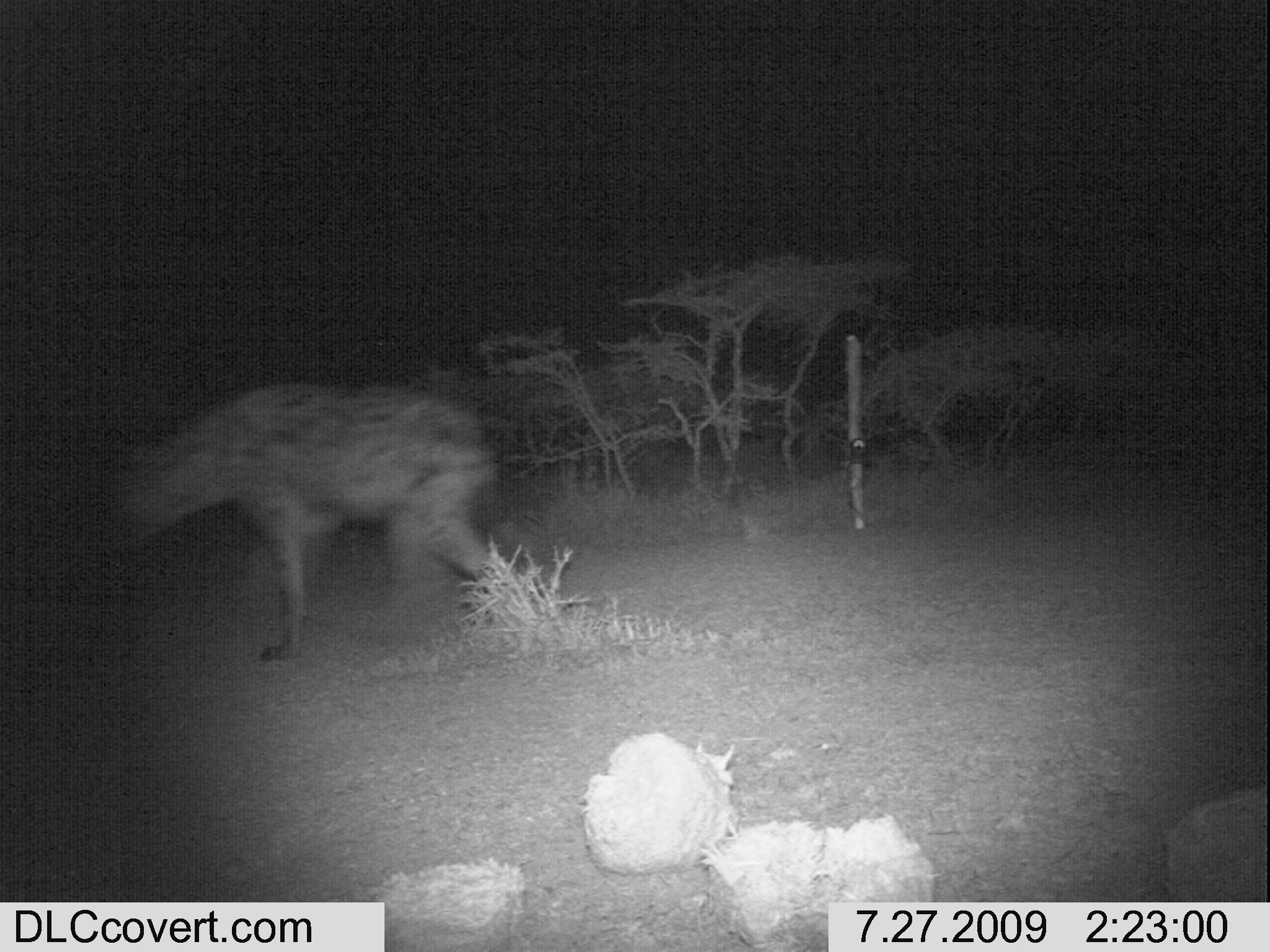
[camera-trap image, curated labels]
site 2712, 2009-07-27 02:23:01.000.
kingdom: Animalia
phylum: Chordata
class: Mammalia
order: Carnivora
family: Hyaenidae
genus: Crocuta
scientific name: Crocuta crocuta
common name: spotted hyena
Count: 1.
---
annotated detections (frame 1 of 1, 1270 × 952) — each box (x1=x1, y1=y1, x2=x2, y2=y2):
crocuta crocuta: (x1=98, y1=377, x2=506, y2=663)